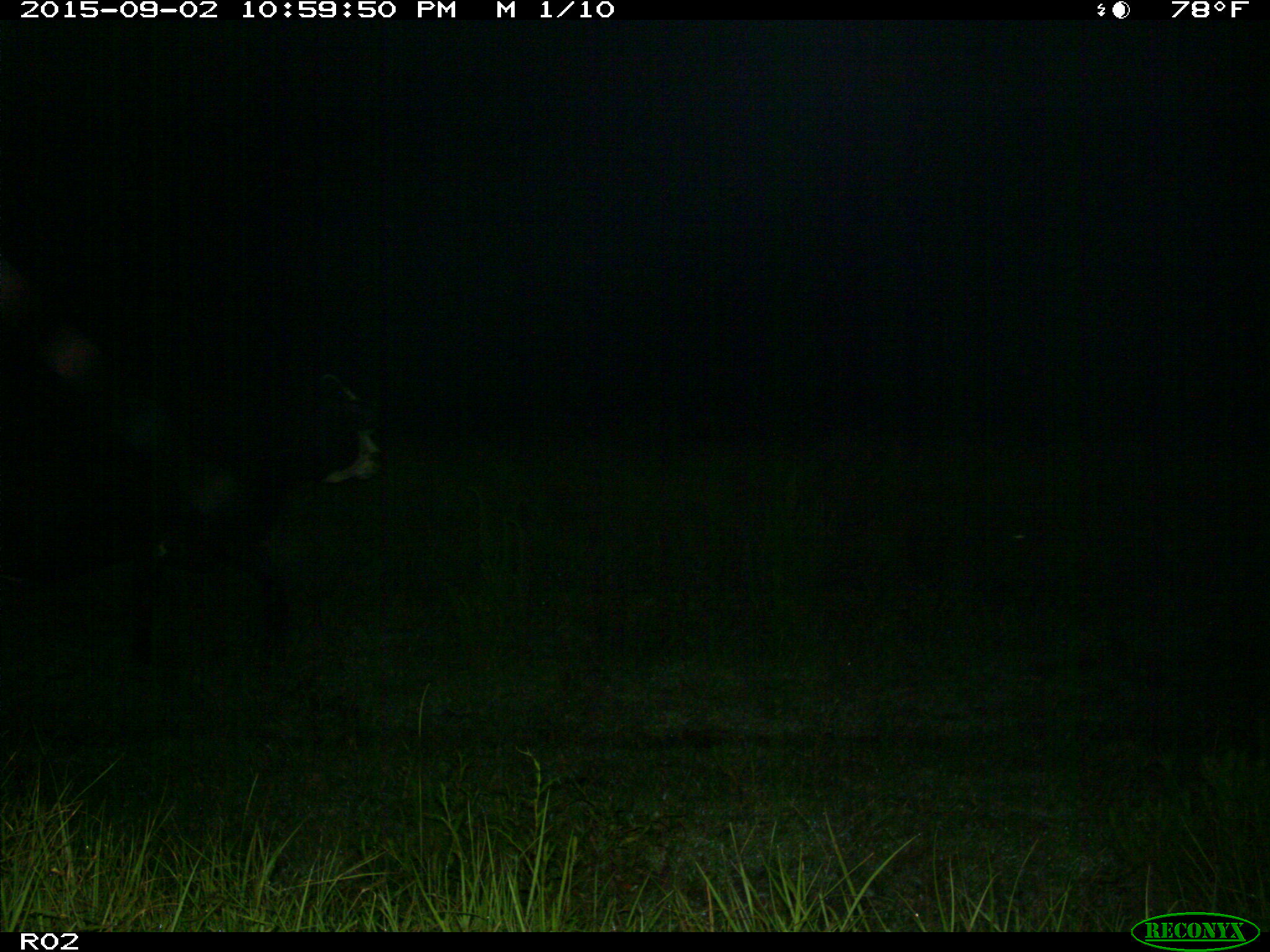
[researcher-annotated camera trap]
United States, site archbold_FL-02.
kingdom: Animalia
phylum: Chordata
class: Mammalia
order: Artiodactyla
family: Bovidae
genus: Bos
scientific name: Bos taurus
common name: domestic cow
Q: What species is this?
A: Bos taurus (domestic cow).